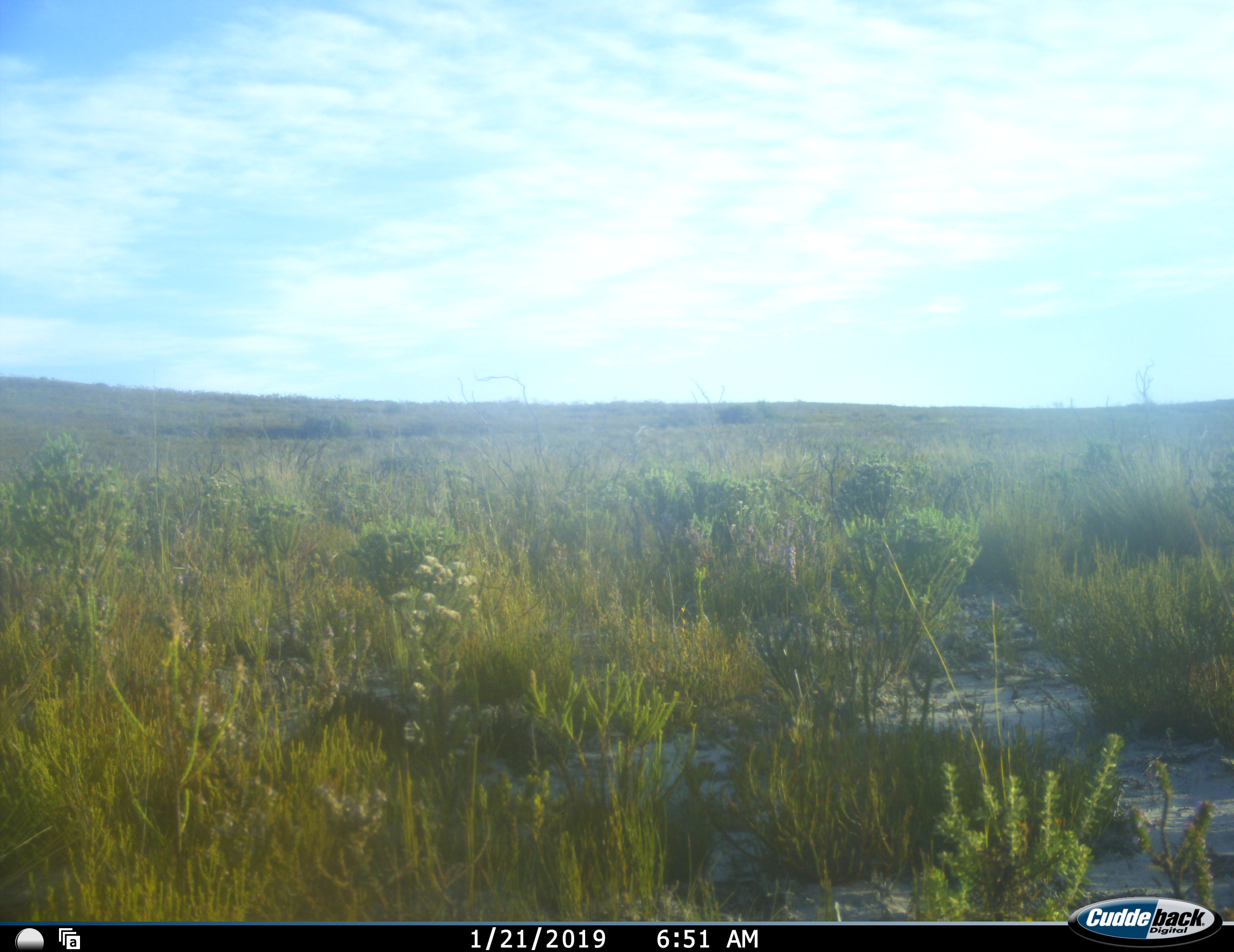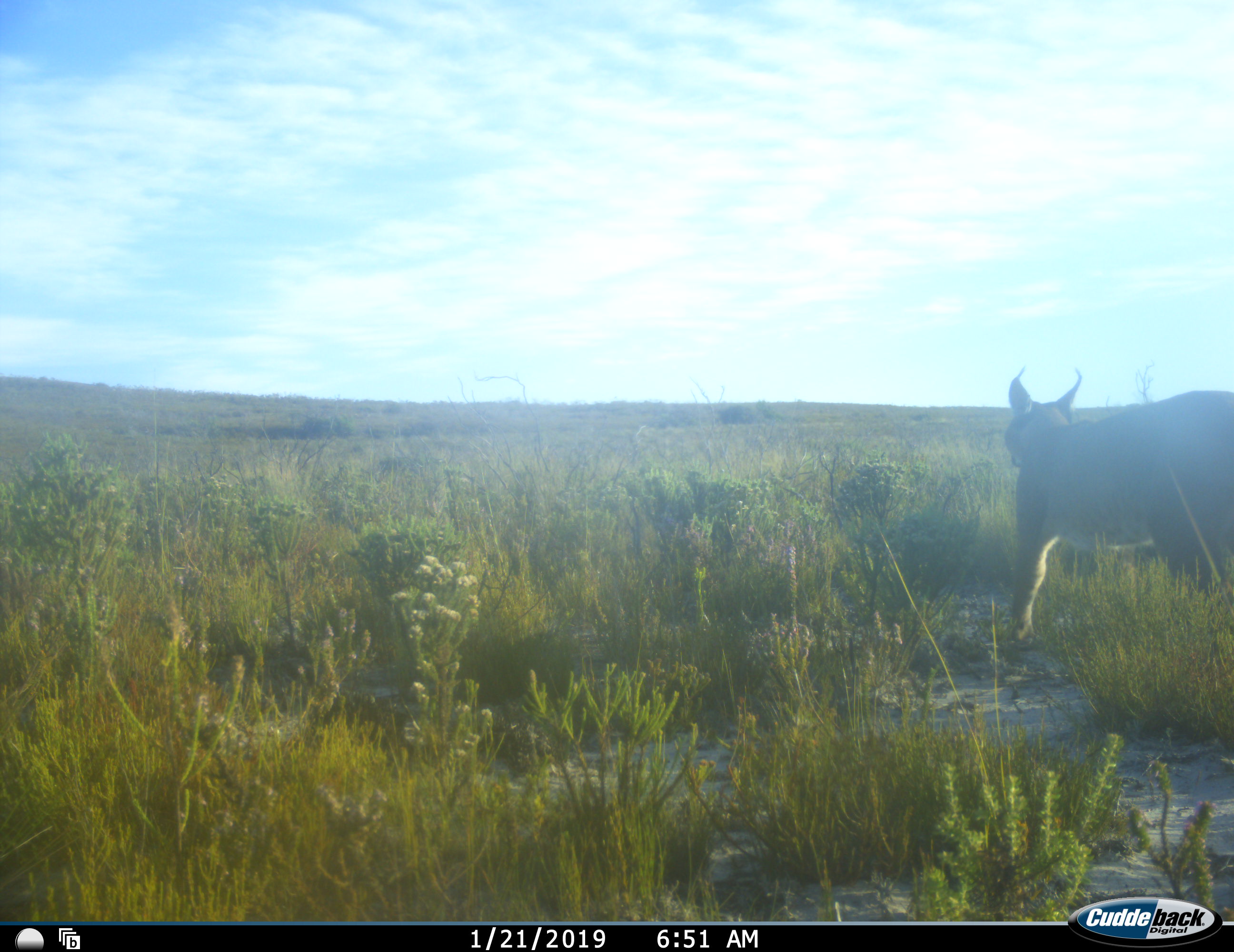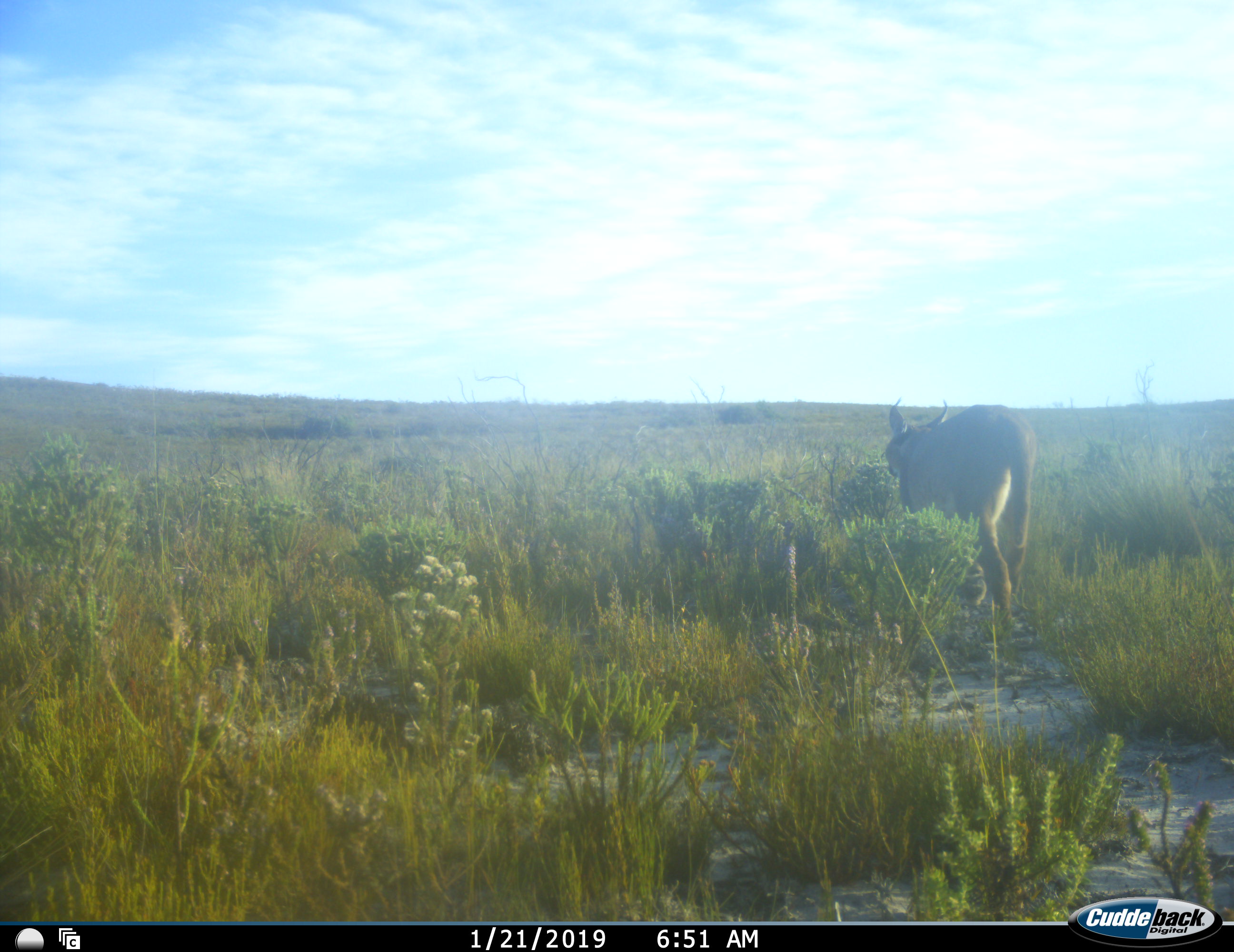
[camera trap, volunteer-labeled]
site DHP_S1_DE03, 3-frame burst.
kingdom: Animalia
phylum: Chordata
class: Mammalia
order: Carnivora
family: Felidae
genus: Caracal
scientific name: Caracal caracal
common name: caracal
Caracal (Caracal caracal), count 1. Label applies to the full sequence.